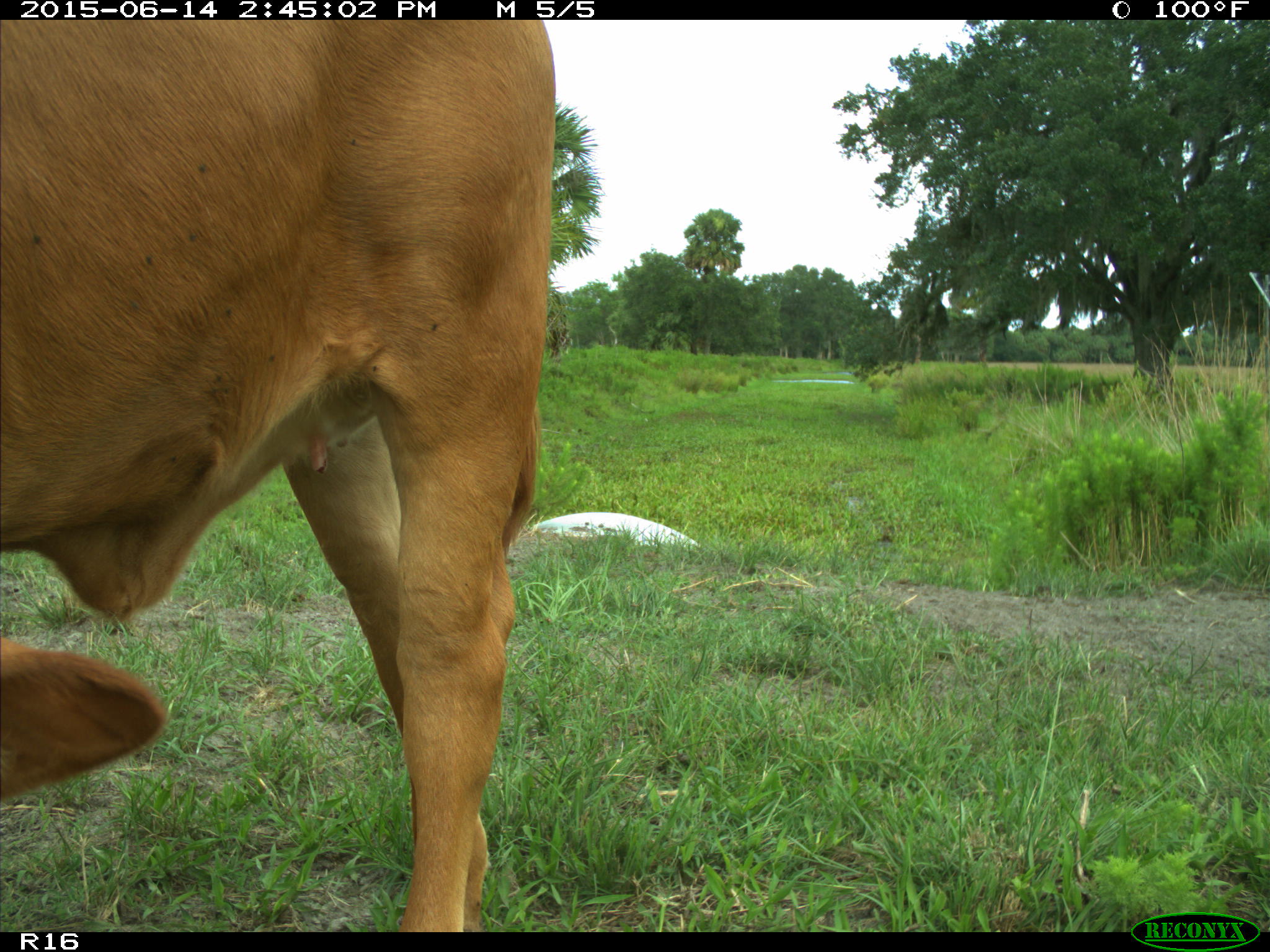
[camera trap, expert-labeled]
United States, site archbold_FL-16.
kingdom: Animalia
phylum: Chordata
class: Mammalia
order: Artiodactyla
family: Bovidae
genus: Bos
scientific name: Bos taurus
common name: domestic cow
Bos taurus (domestic cow).